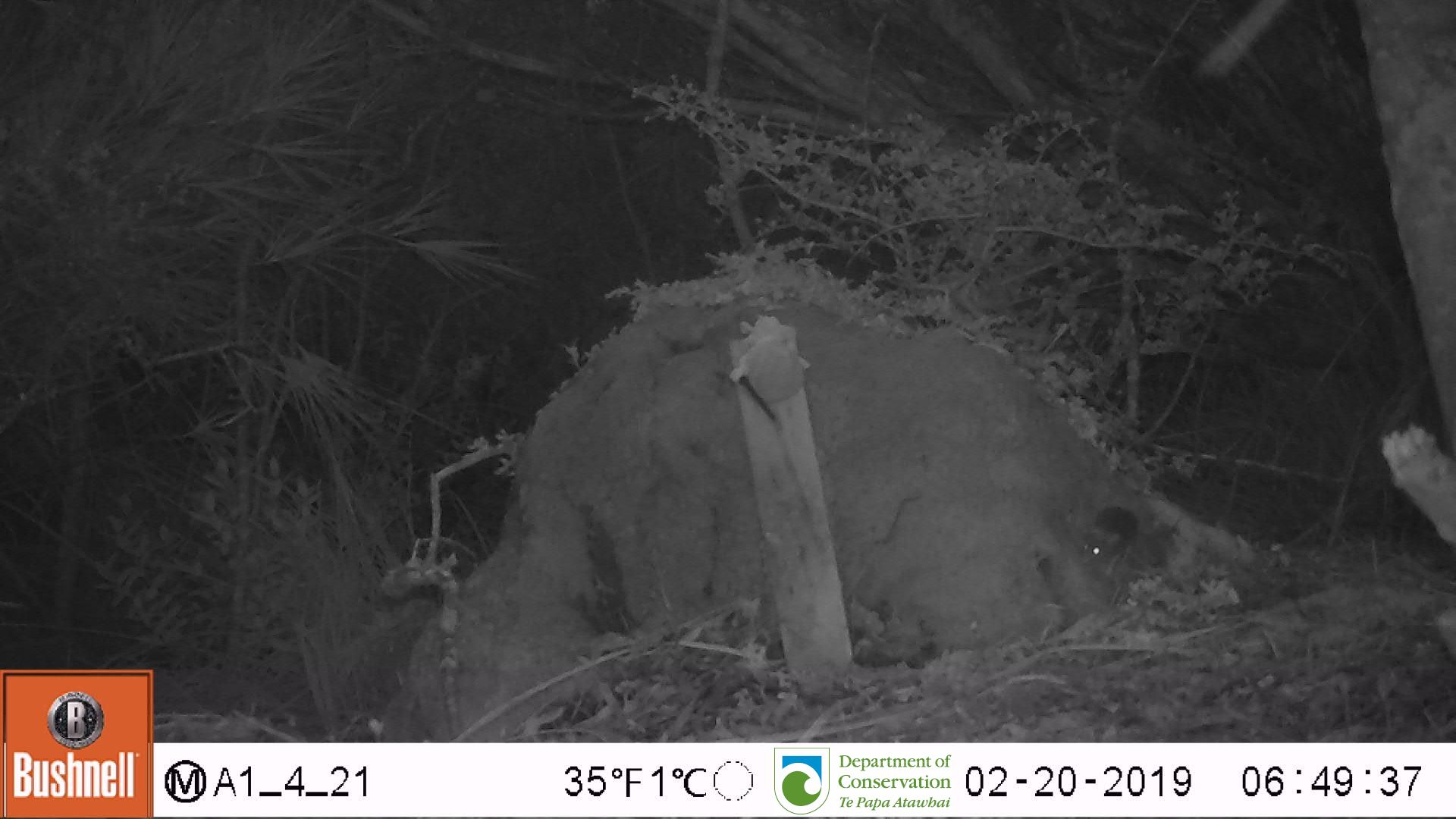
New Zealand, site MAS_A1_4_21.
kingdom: Animalia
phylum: Chordata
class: Mammalia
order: Rodentia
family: Muridae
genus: Mus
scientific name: Mus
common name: mouse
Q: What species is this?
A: Mouse (Mus).